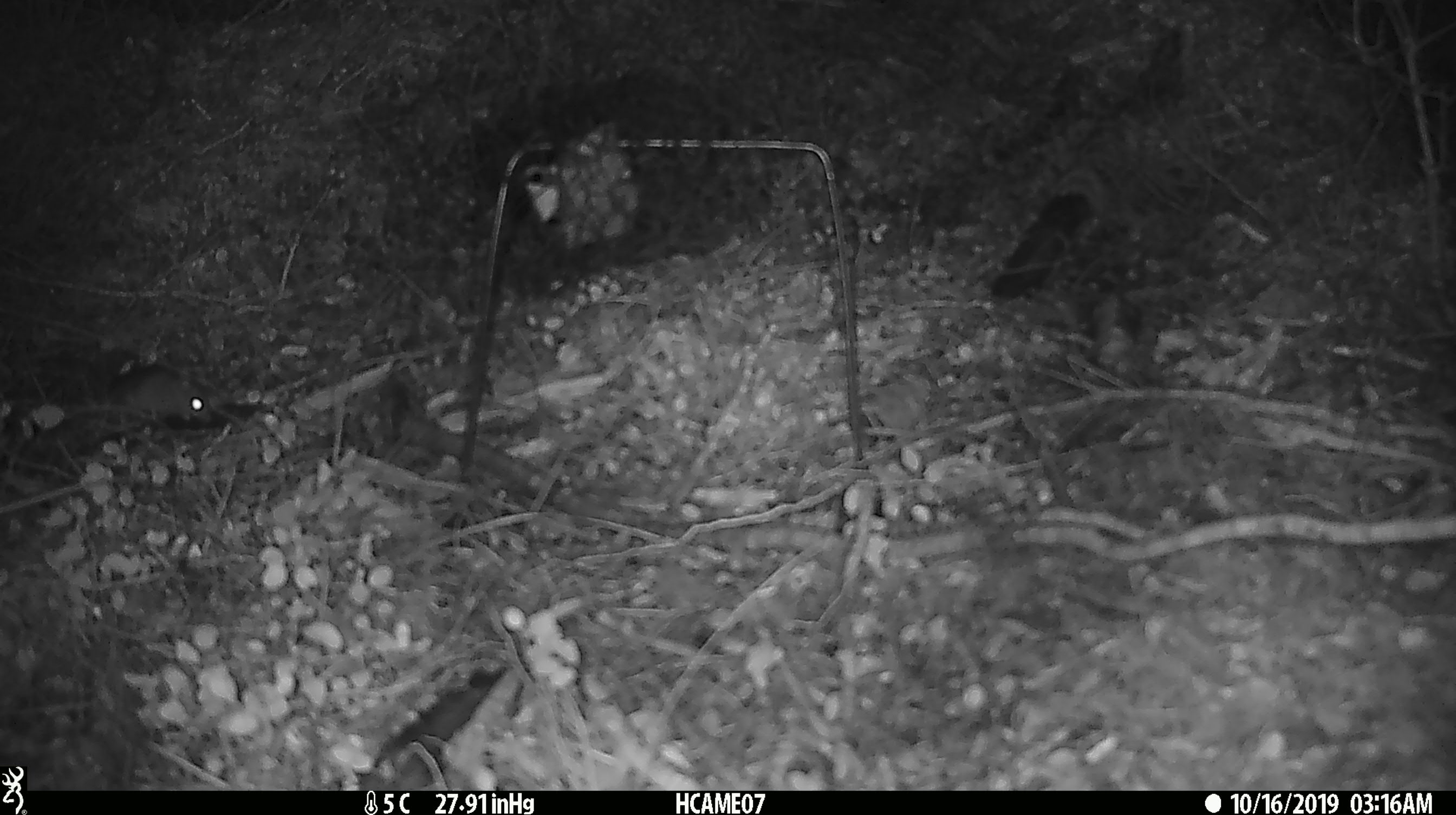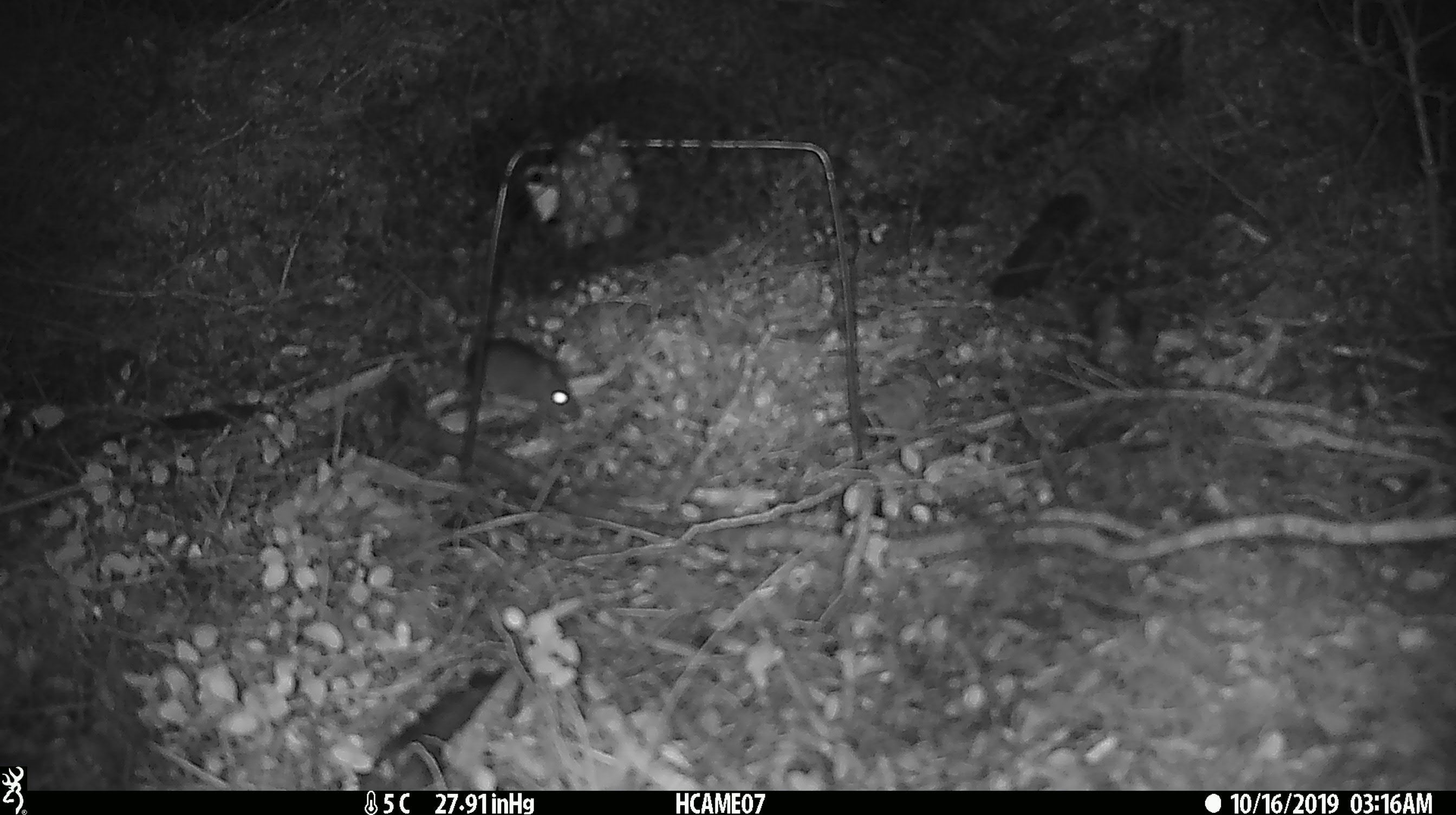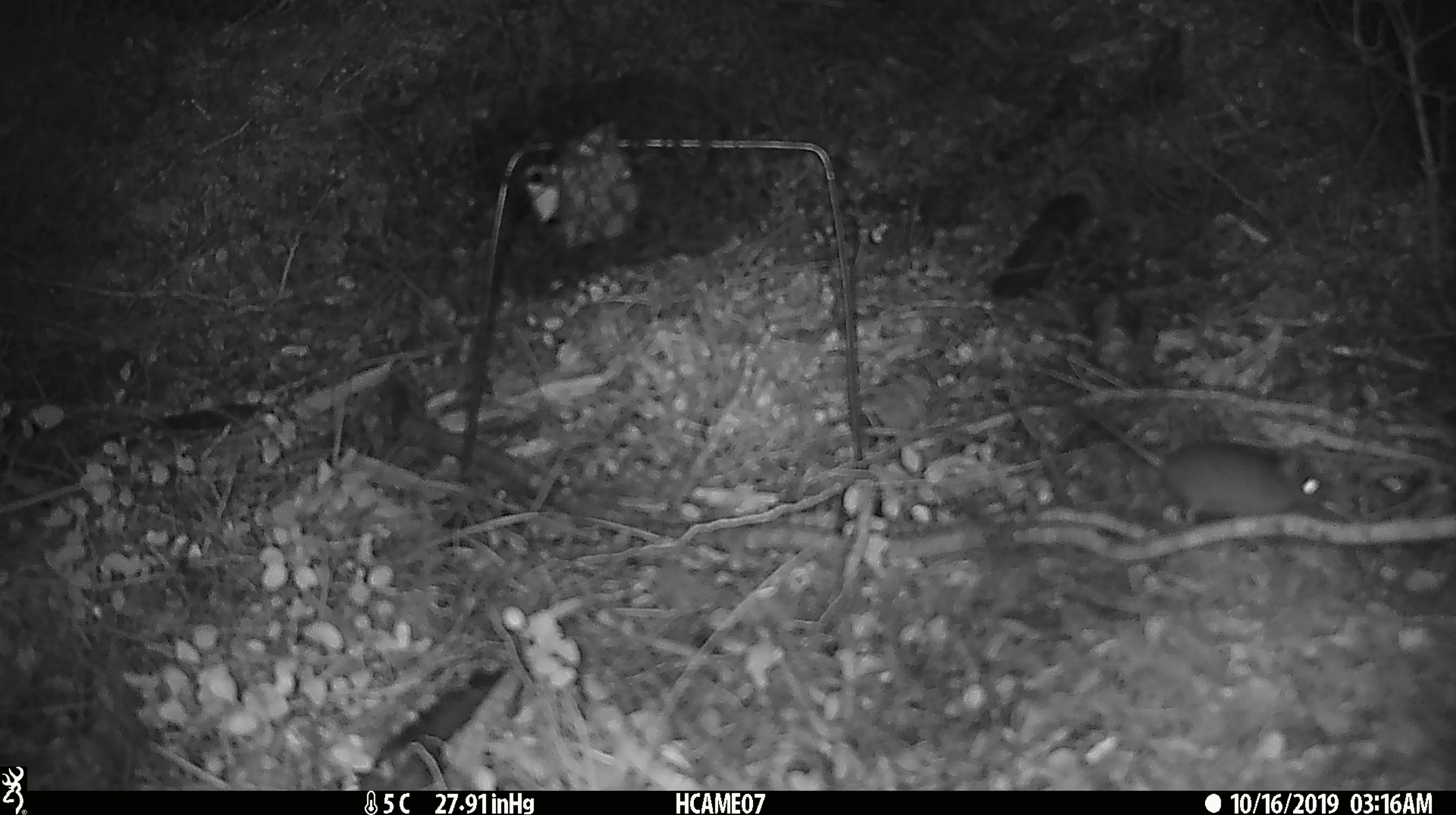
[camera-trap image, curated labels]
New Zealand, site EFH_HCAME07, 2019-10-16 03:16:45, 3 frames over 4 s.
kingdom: Animalia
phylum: Chordata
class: Mammalia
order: Rodentia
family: Muridae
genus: Mus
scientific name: Mus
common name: mouse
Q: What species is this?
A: Mouse (Mus).